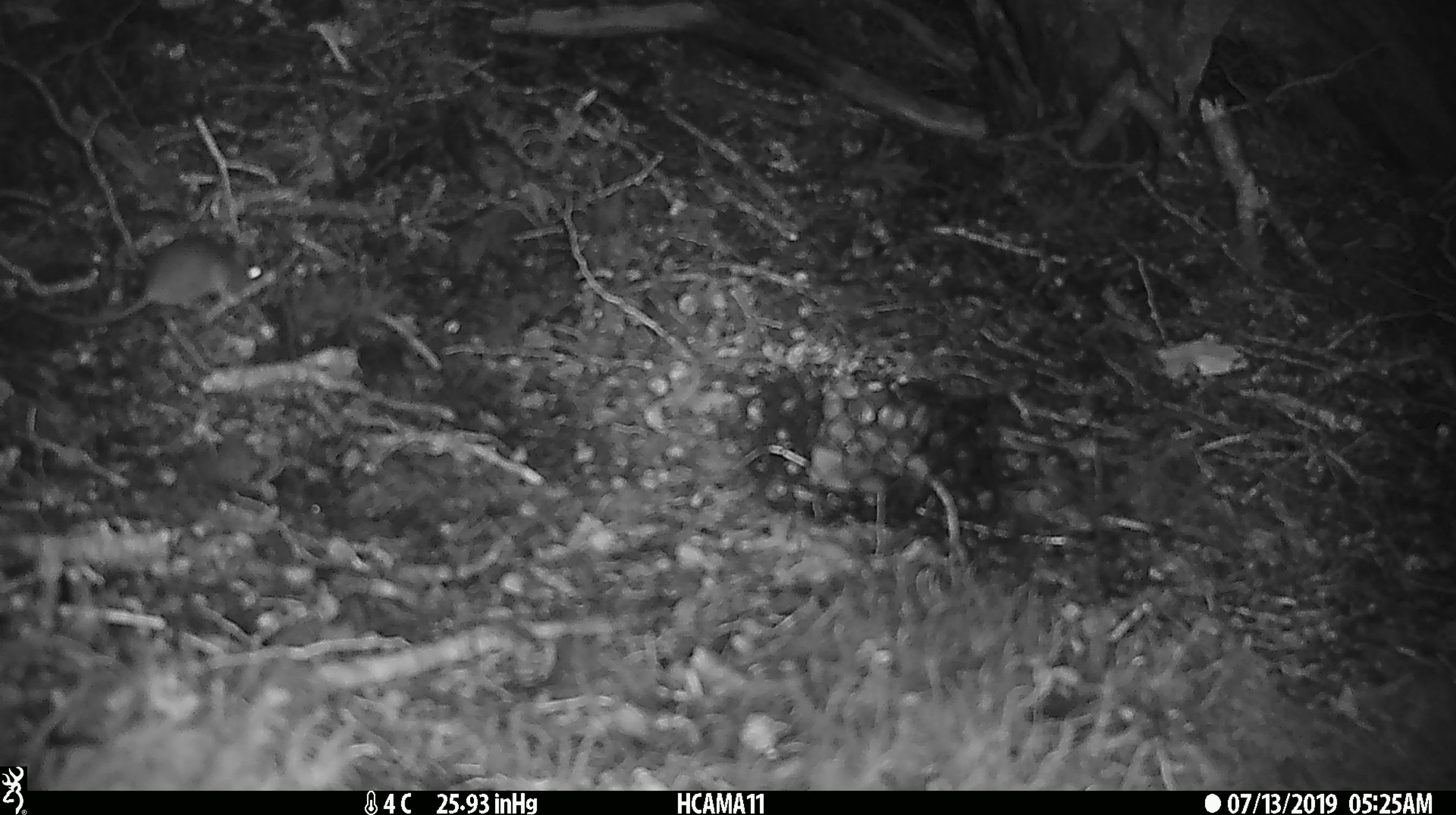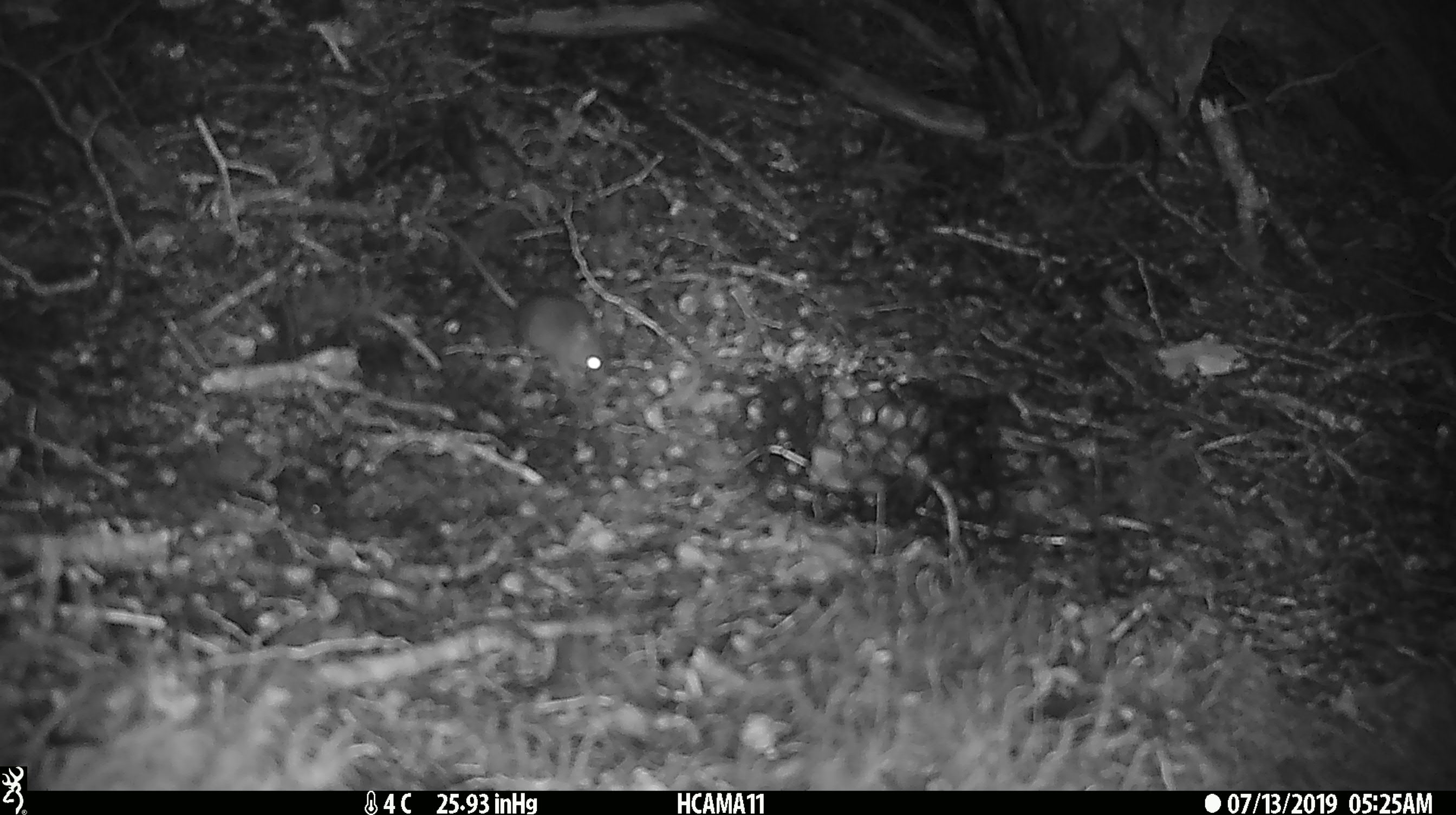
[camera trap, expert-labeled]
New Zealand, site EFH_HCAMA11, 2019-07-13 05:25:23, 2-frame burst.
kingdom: Animalia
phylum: Chordata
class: Mammalia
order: Rodentia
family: Muridae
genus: Mus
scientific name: Mus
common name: mouse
Mouse (Mus).